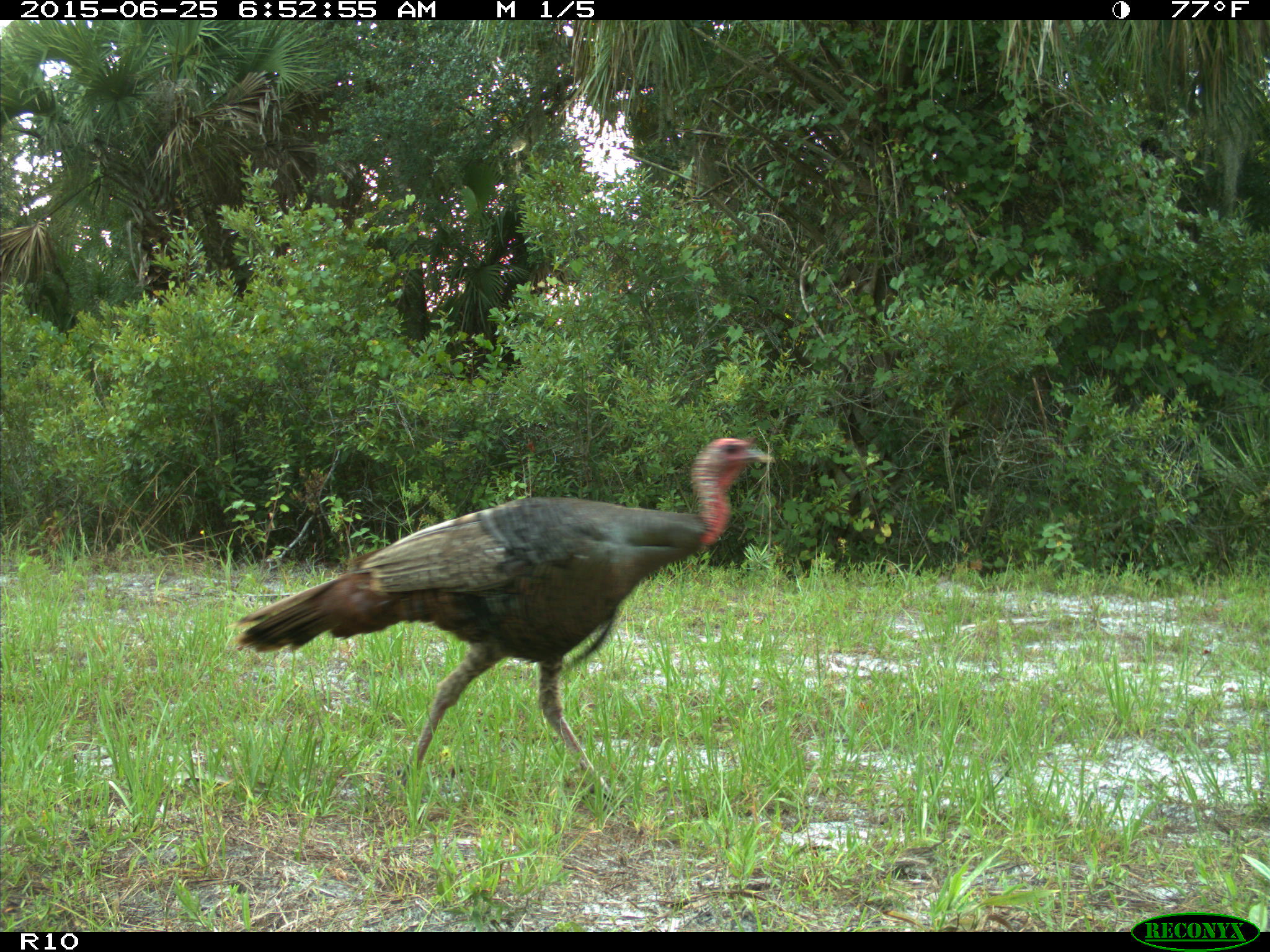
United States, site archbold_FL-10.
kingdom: Animalia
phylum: Chordata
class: Aves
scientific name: Aves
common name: birds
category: unidentified bird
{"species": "unidentified bird (birds) (Aves)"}